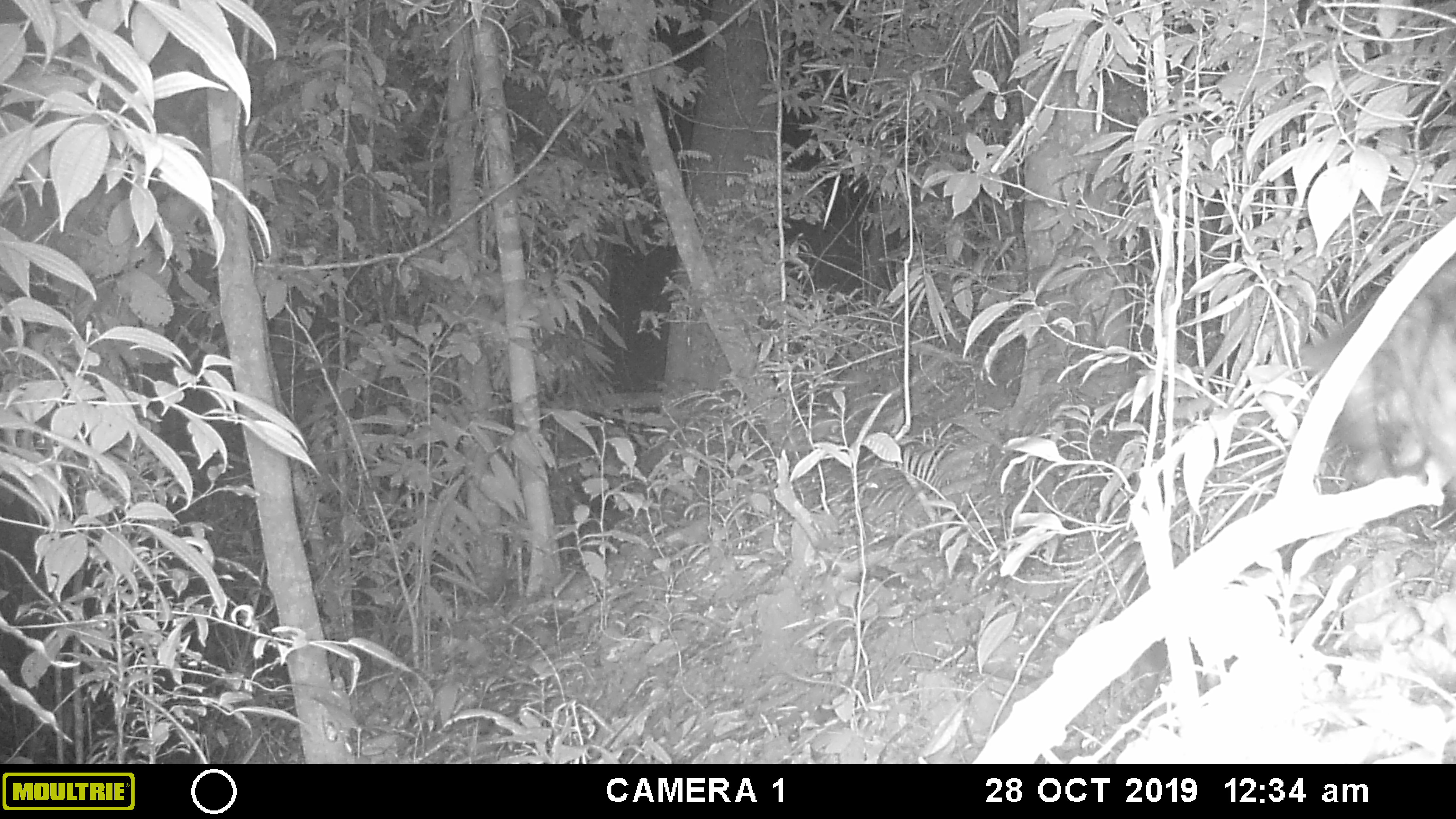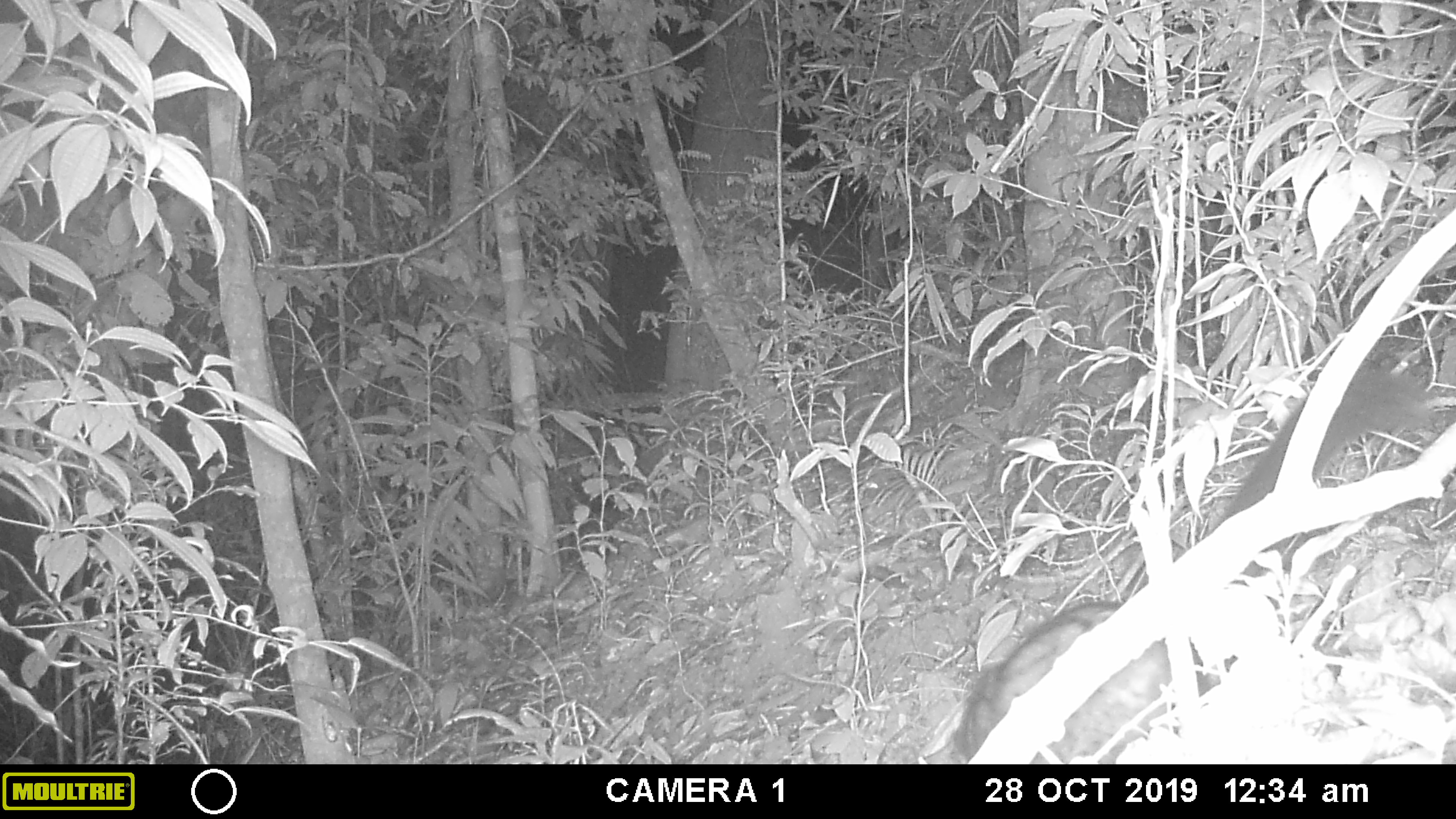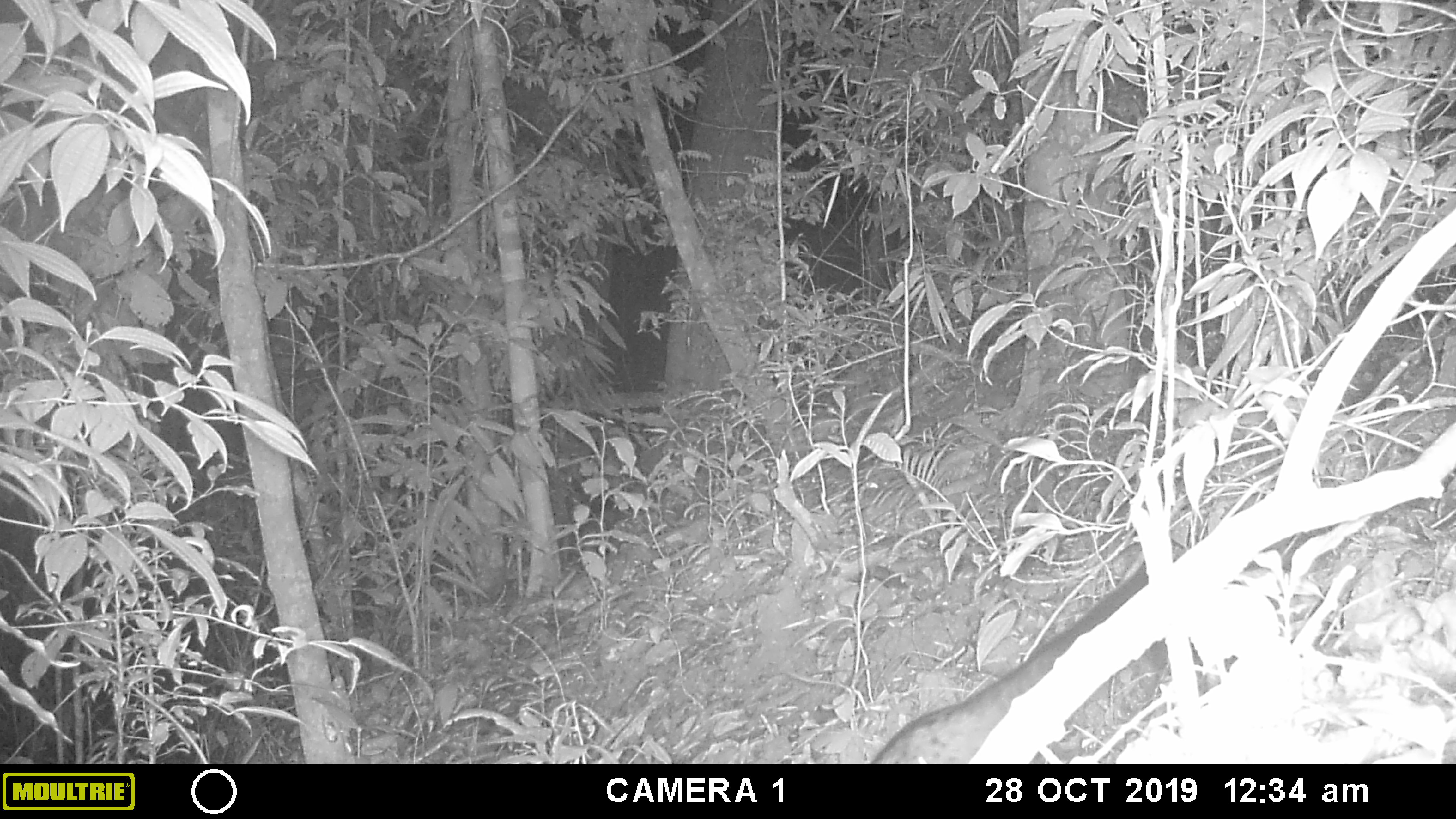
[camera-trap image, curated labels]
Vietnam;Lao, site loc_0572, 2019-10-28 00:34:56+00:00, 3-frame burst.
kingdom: Animalia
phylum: Chordata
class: Mammalia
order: Carnivora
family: Viverridae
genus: Paradoxurus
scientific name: Paradoxurus hermaphroditus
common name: common palm civet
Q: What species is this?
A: Common palm civet (Paradoxurus hermaphroditus).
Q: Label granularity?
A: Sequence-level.